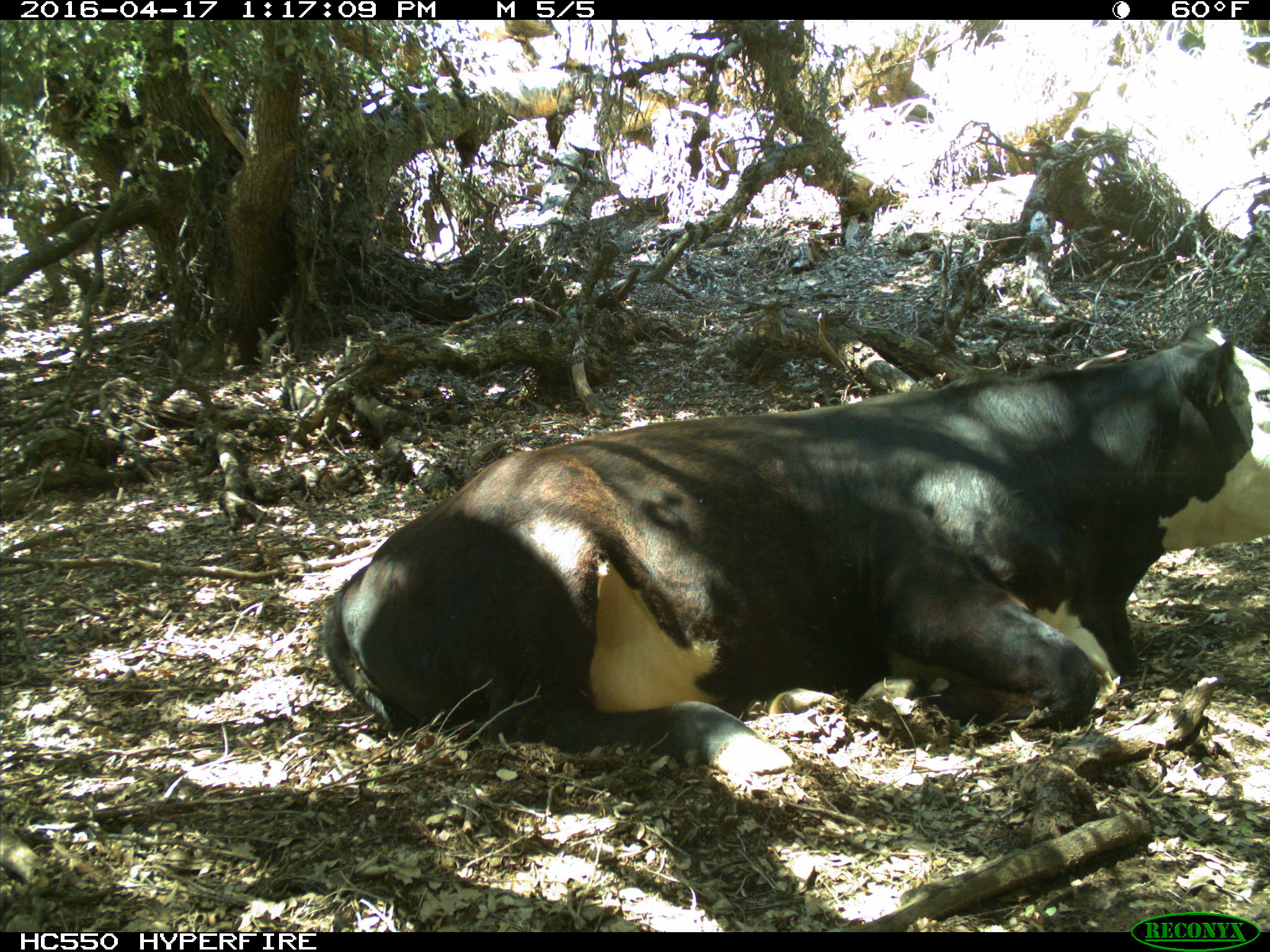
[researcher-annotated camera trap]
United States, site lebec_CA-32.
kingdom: Animalia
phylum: Chordata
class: Mammalia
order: Artiodactyla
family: Bovidae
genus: Bos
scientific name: Bos taurus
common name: domestic cow